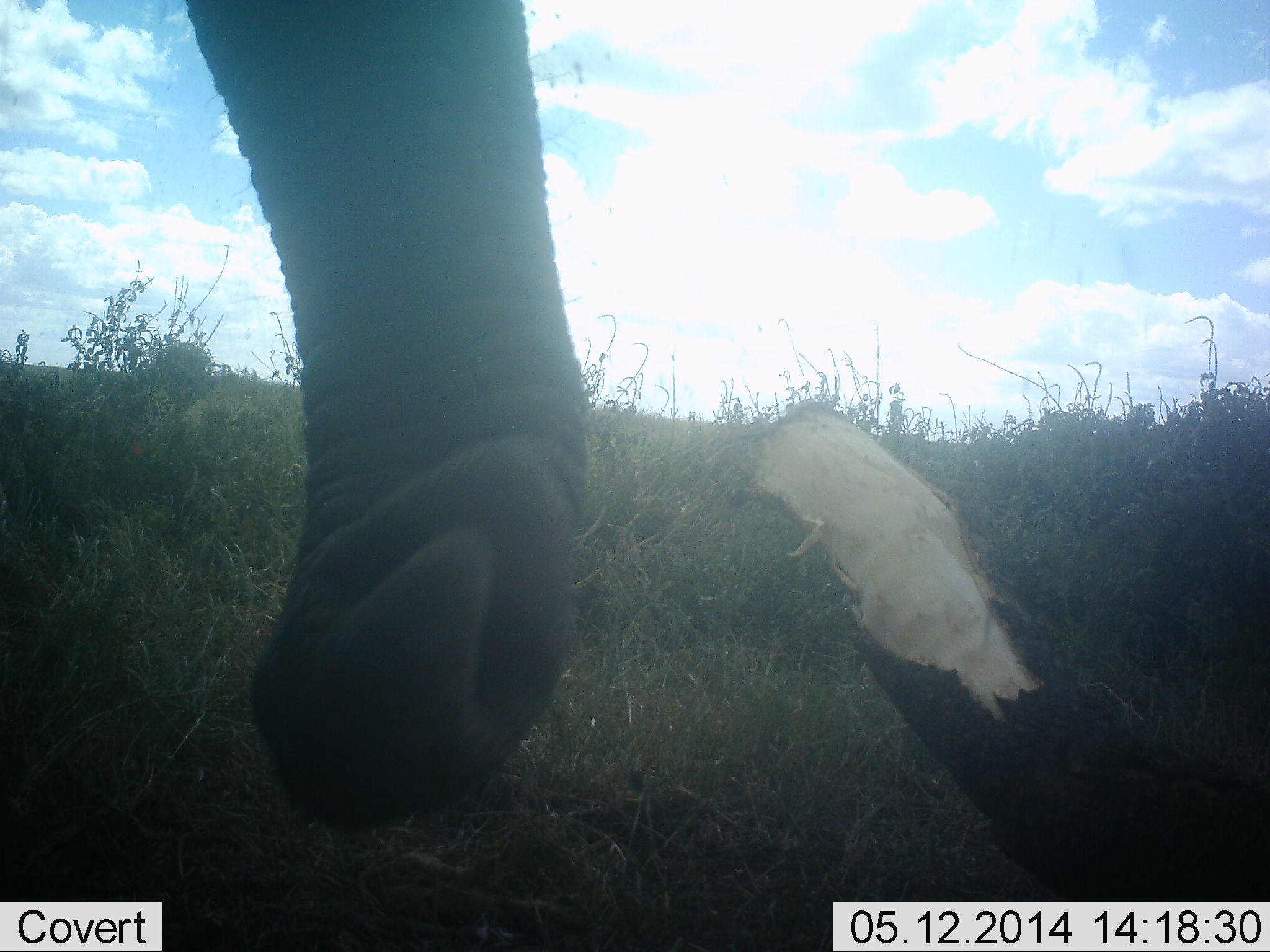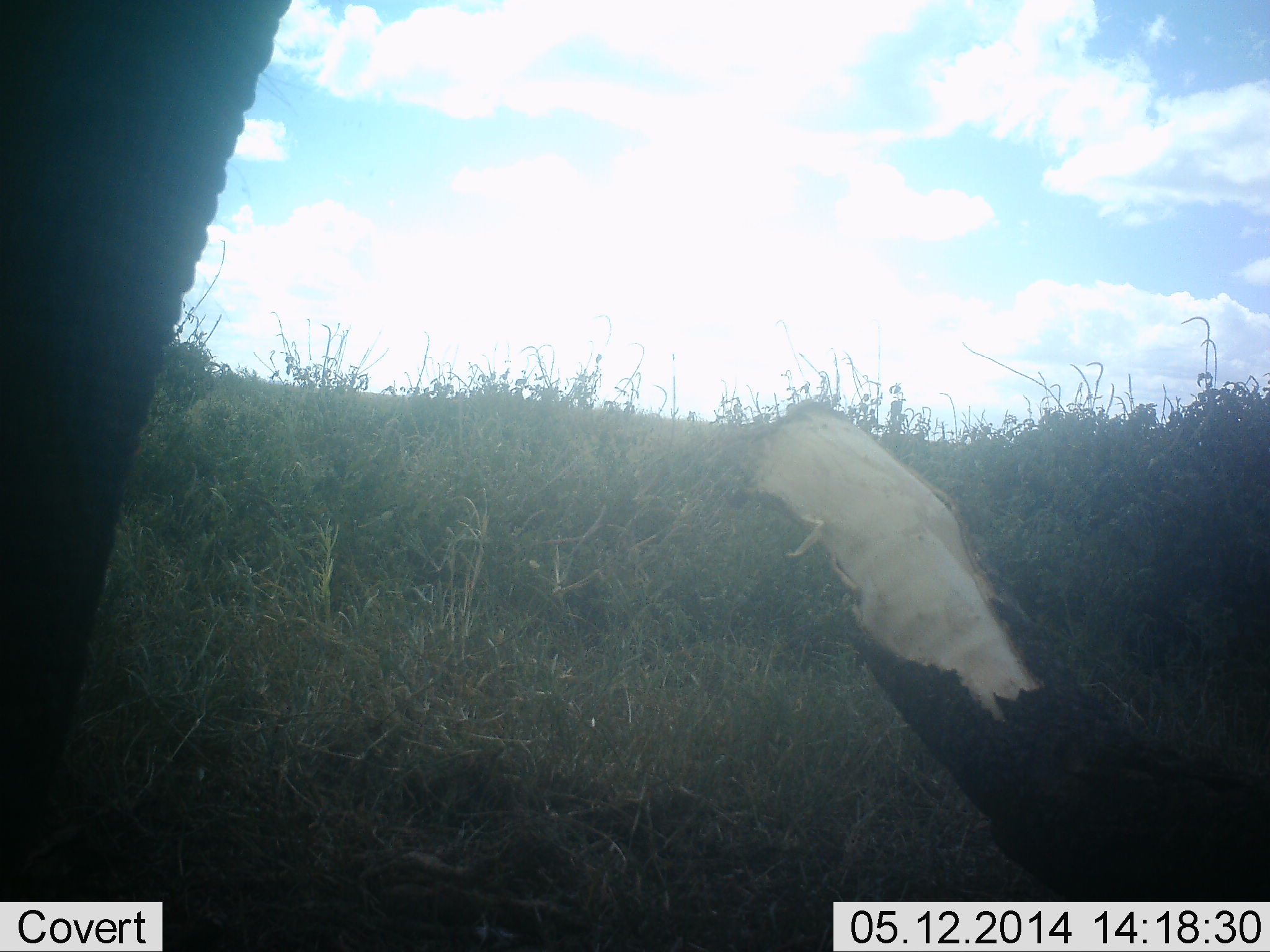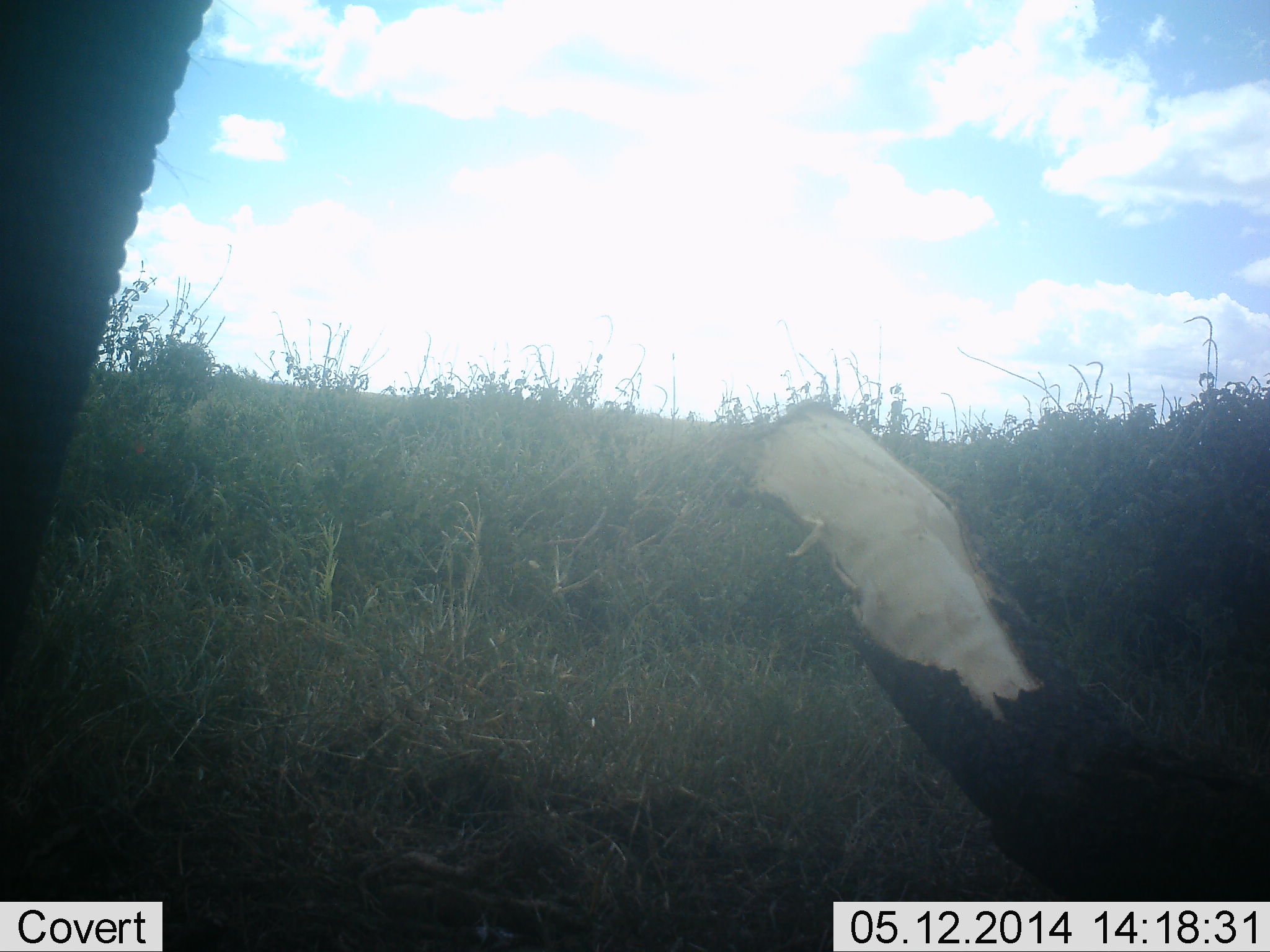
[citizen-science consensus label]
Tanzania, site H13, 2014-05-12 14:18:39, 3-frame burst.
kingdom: Animalia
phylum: Chordata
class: Mammalia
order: Proboscidea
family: Elephantidae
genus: Loxodonta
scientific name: Loxodonta africana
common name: african bush elephant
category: elephant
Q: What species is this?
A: Elephant (african bush elephant) (Loxodonta africana).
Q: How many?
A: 1.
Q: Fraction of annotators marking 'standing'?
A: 60%.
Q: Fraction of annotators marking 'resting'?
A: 0%.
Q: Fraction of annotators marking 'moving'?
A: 10%.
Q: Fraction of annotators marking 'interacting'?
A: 0%.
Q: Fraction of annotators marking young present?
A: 0%.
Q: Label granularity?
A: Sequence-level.